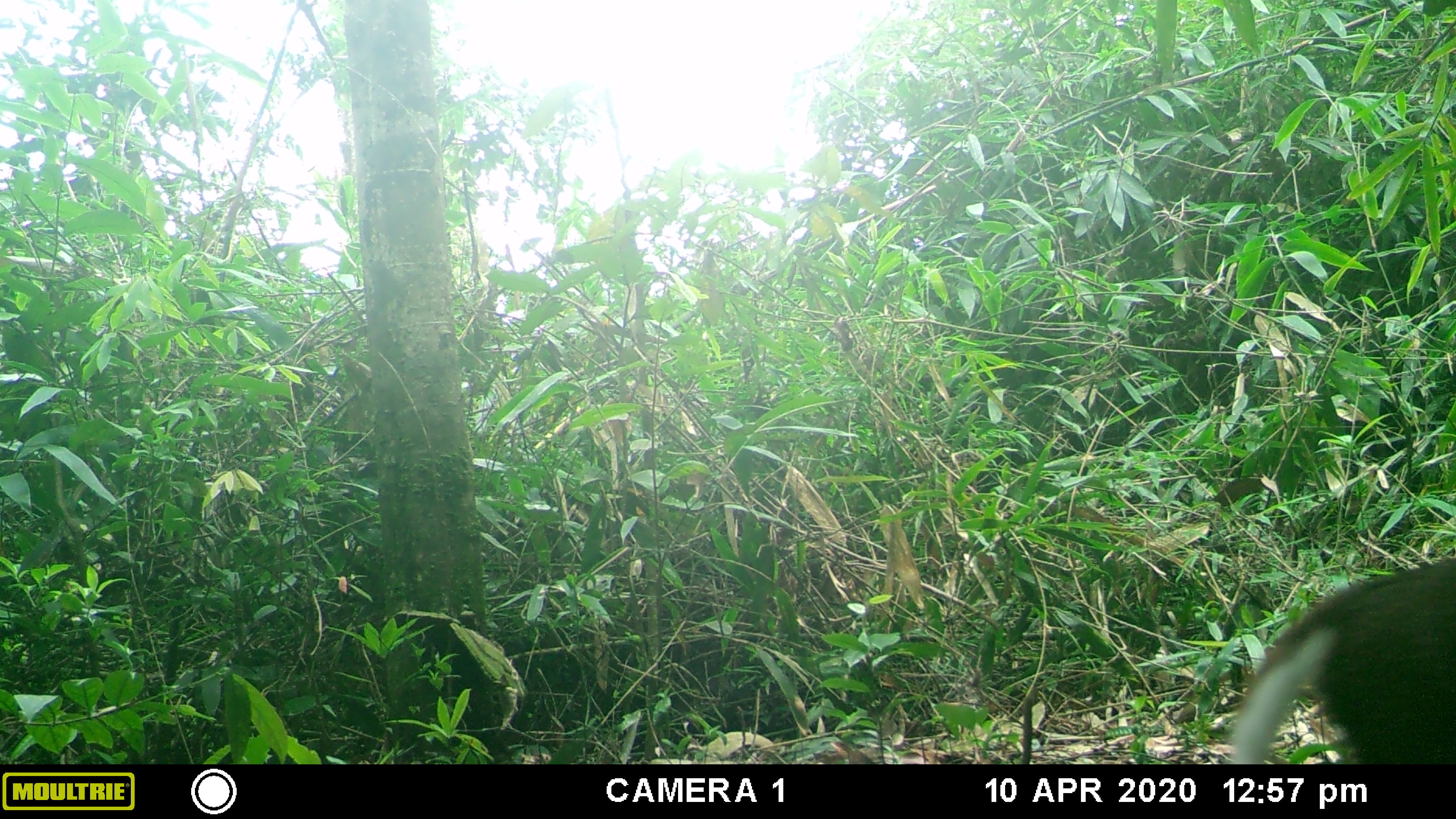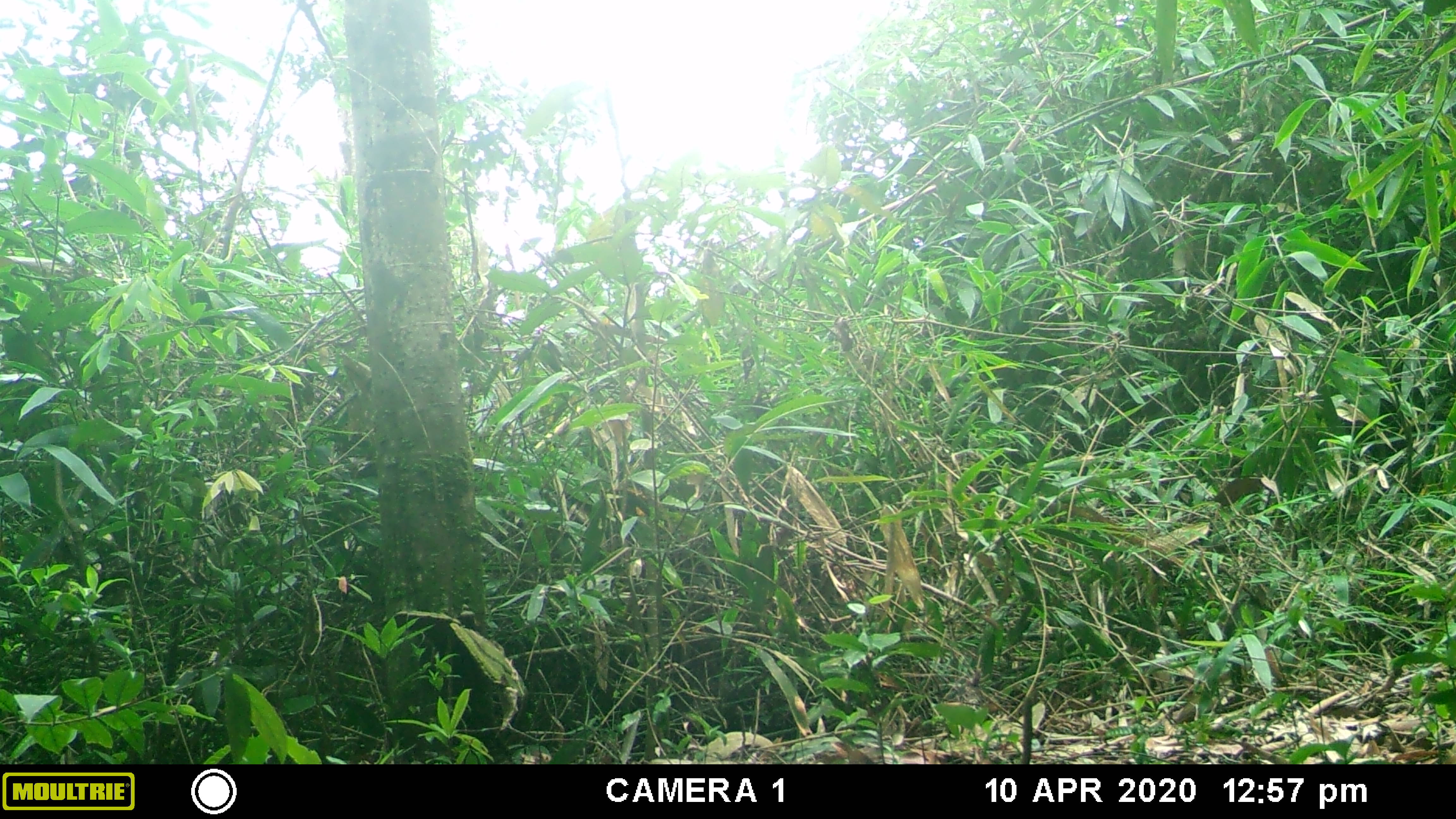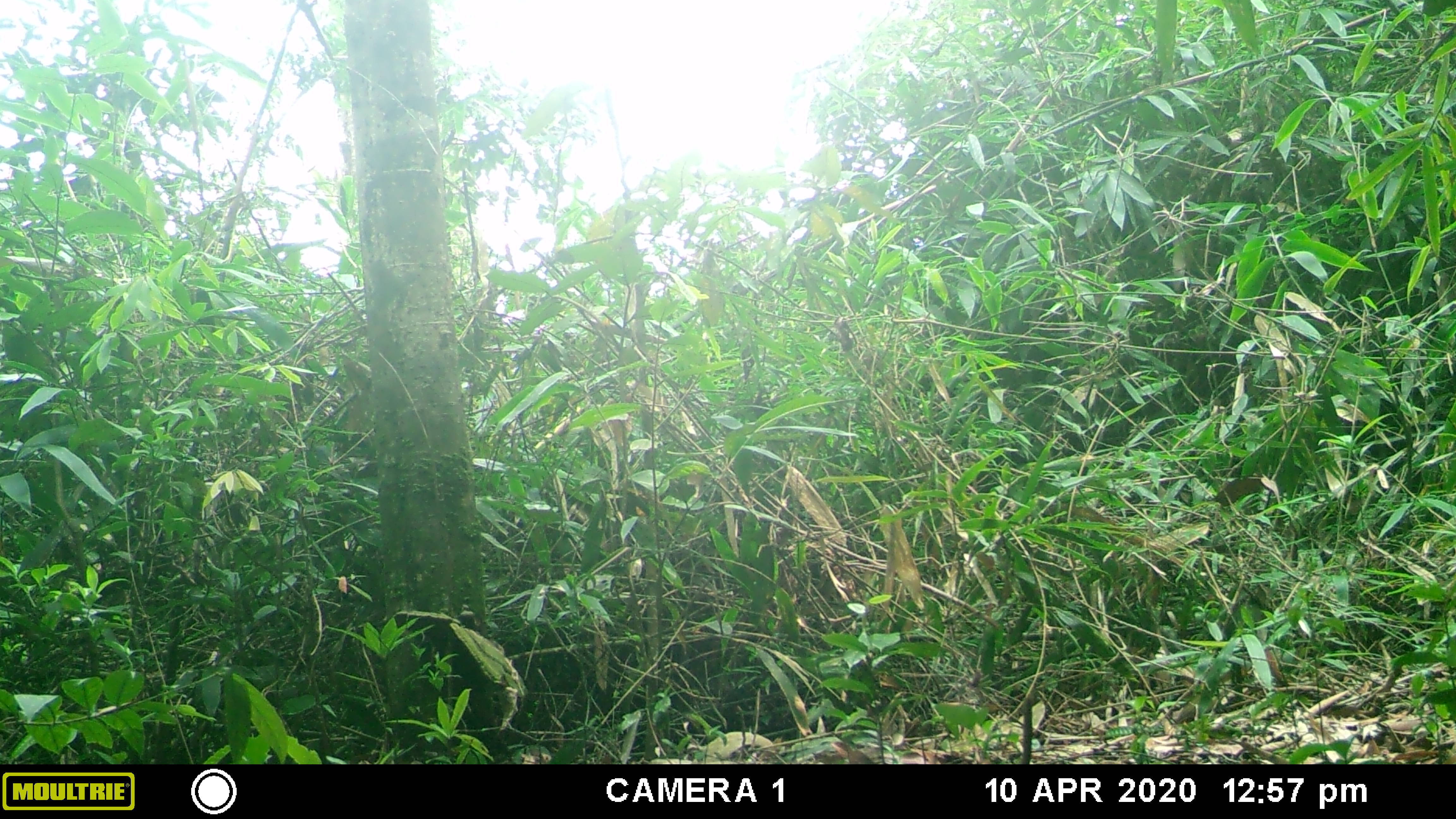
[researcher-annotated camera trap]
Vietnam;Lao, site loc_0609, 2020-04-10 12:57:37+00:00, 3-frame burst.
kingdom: Animalia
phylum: Chordata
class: Mammalia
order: Artiodactyla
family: Cervidae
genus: Muntiacus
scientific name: Muntiacus rooseveltorum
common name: roosevelt's muntjac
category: roosevelts muntjac group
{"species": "roosevelts muntjac group (roosevelt's muntjac) (Muntiacus rooseveltorum)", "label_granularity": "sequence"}